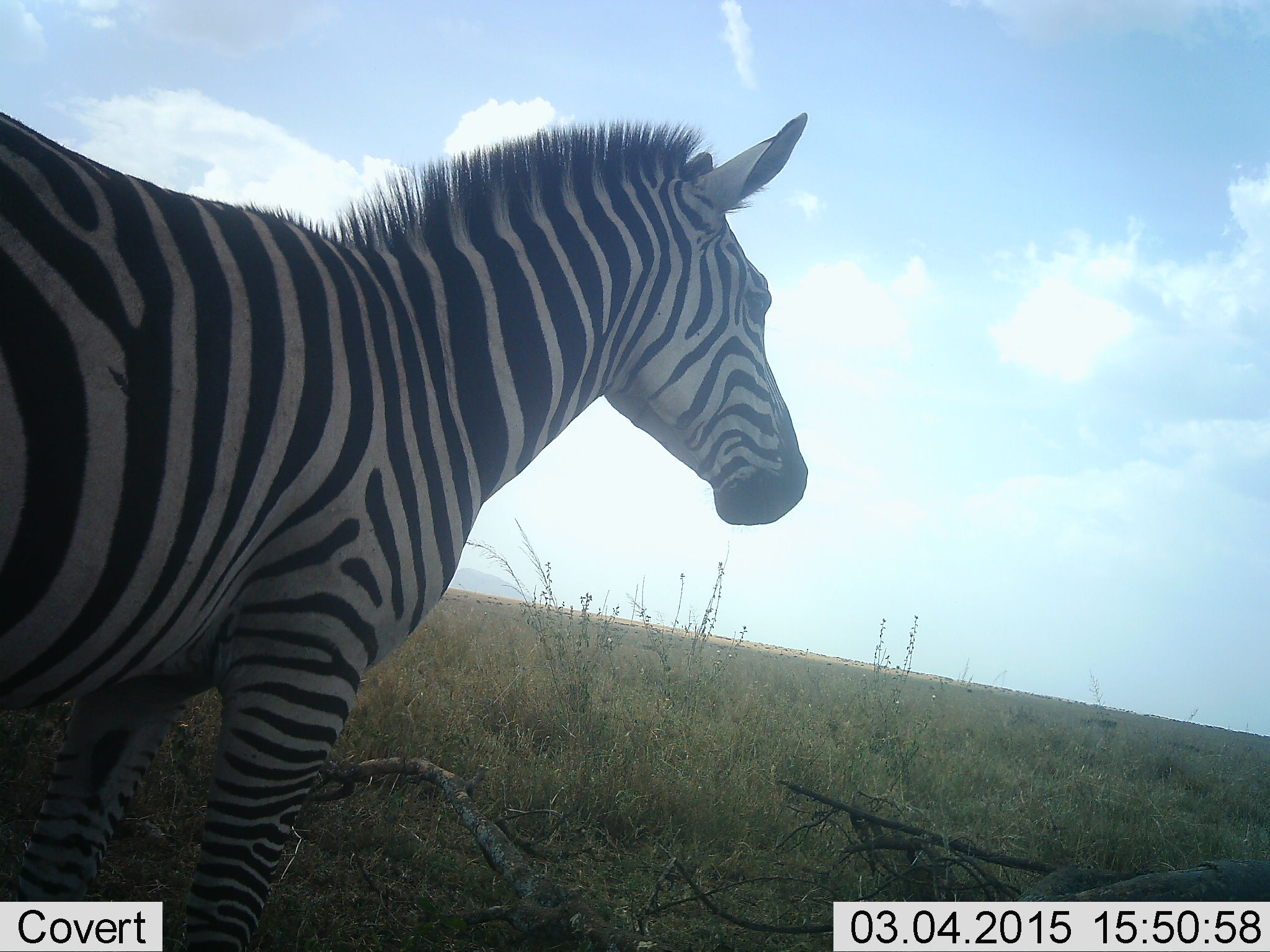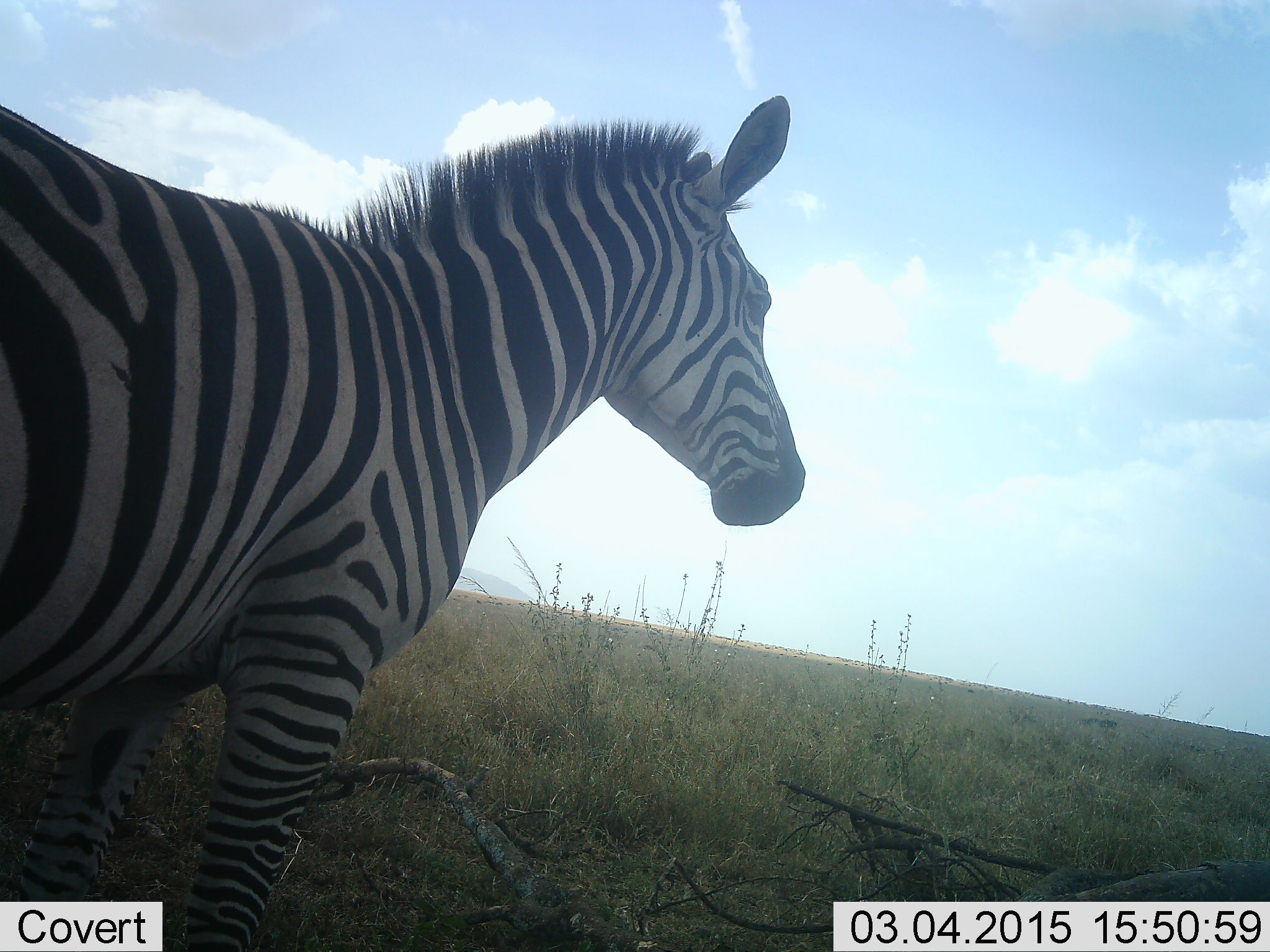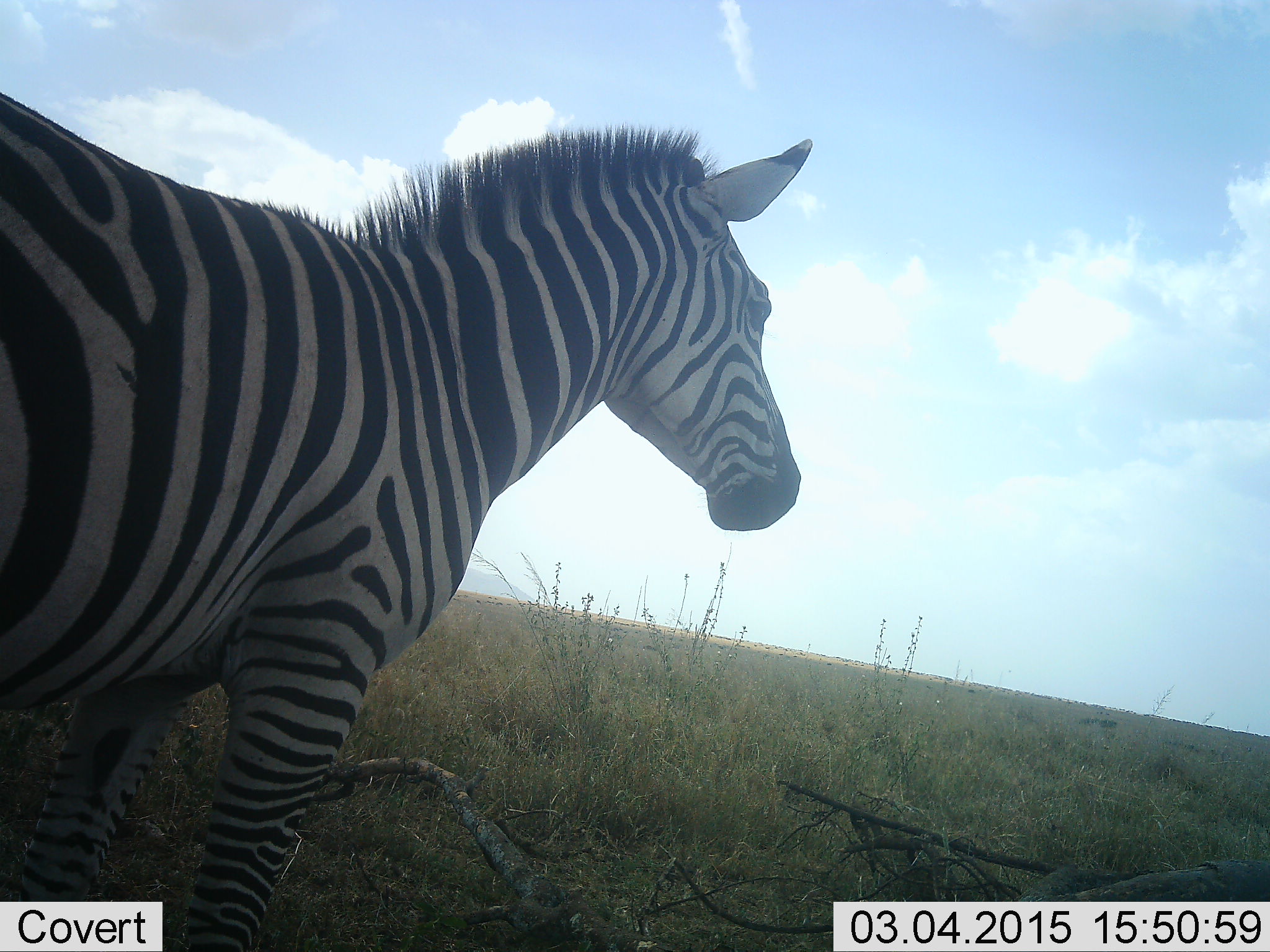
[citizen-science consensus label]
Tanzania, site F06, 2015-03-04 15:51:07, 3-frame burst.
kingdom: Animalia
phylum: Chordata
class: Mammalia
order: Perissodactyla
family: Equidae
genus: Equus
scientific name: Equus quagga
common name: plains zebra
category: zebra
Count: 1.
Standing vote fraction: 90%.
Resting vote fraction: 0%.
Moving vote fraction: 10%.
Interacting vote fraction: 0%.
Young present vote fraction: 0%.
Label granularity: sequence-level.